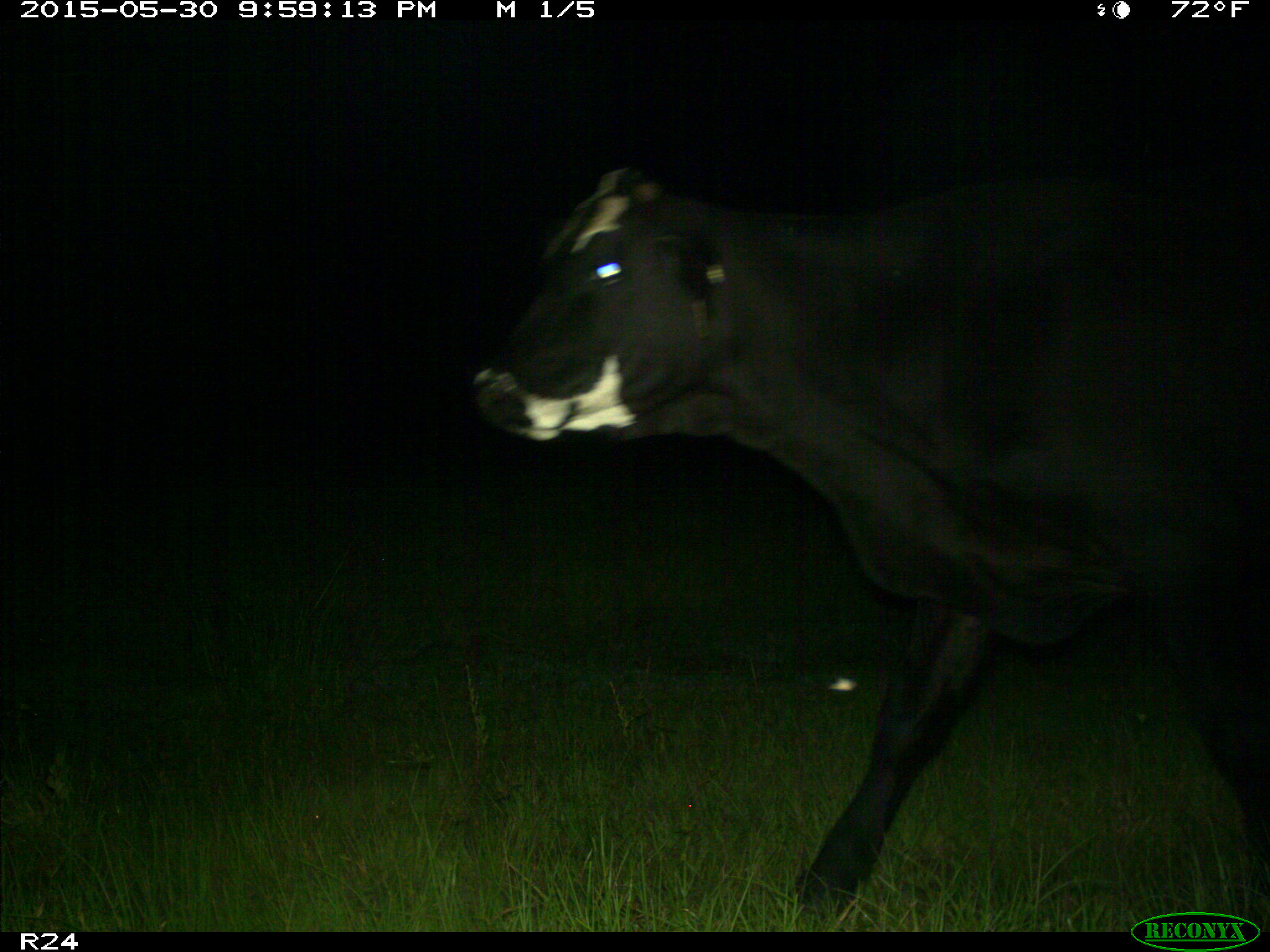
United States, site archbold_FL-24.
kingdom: Animalia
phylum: Chordata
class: Mammalia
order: Artiodactyla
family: Bovidae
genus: Bos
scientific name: Bos taurus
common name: domestic cow